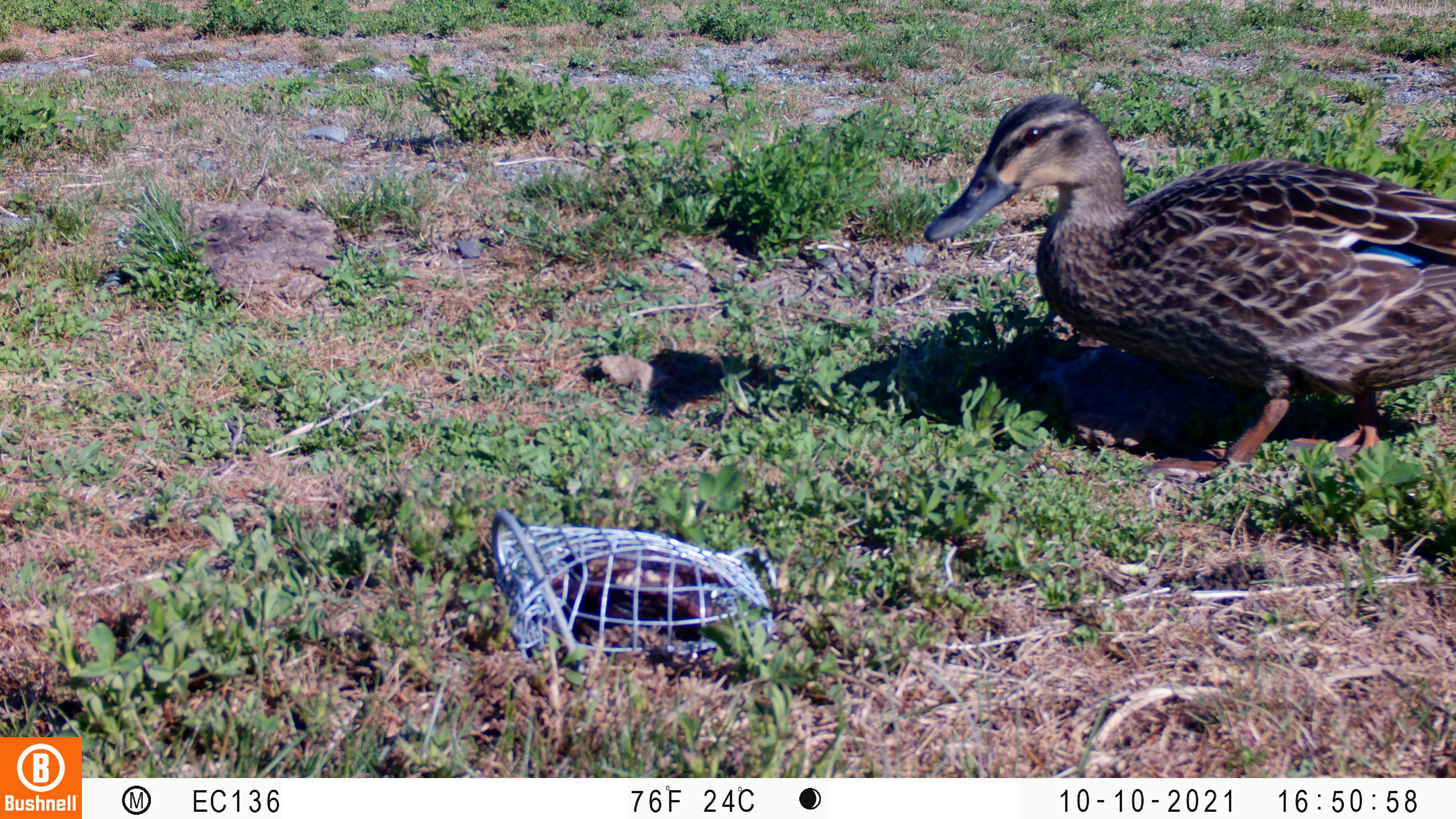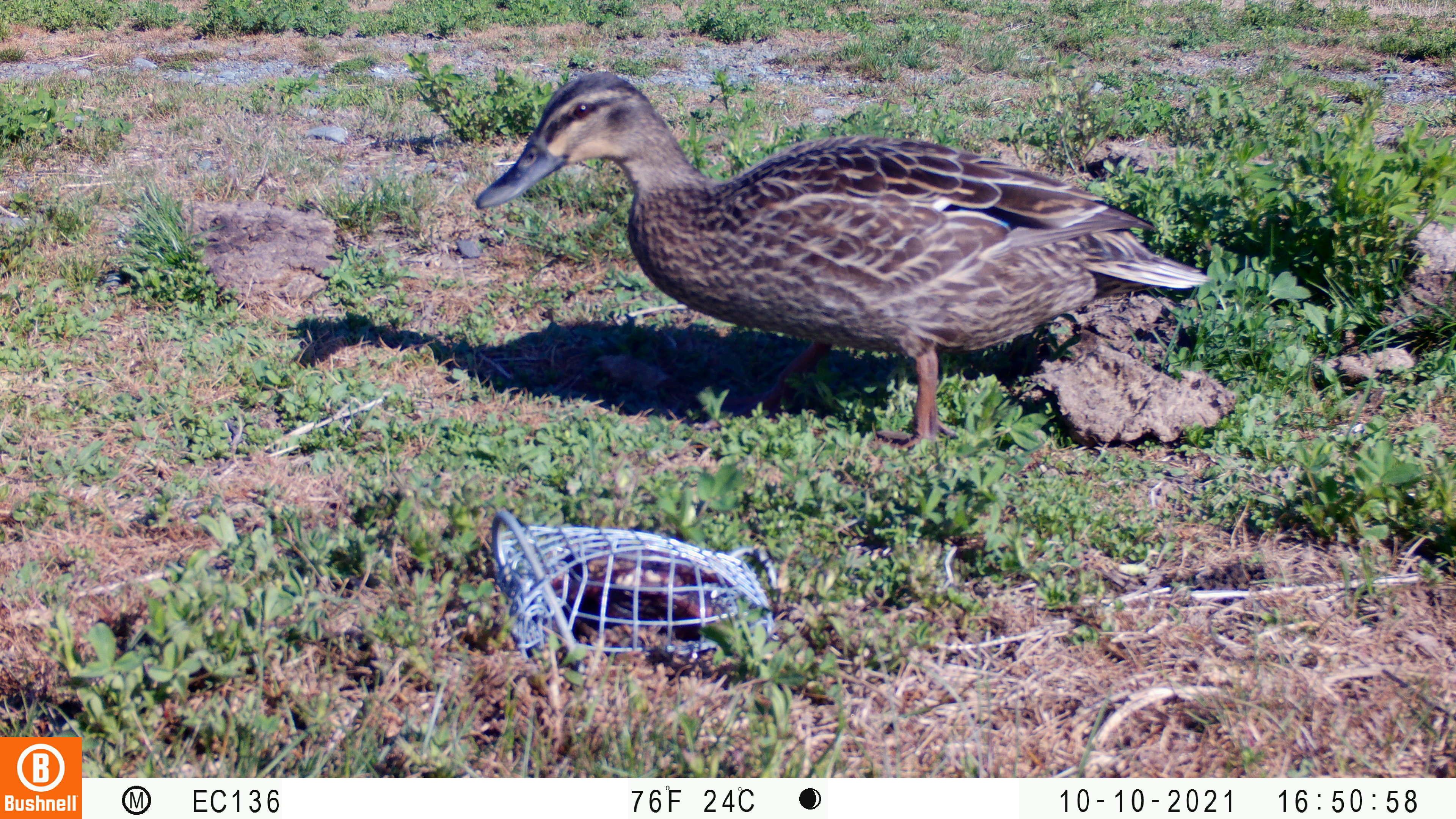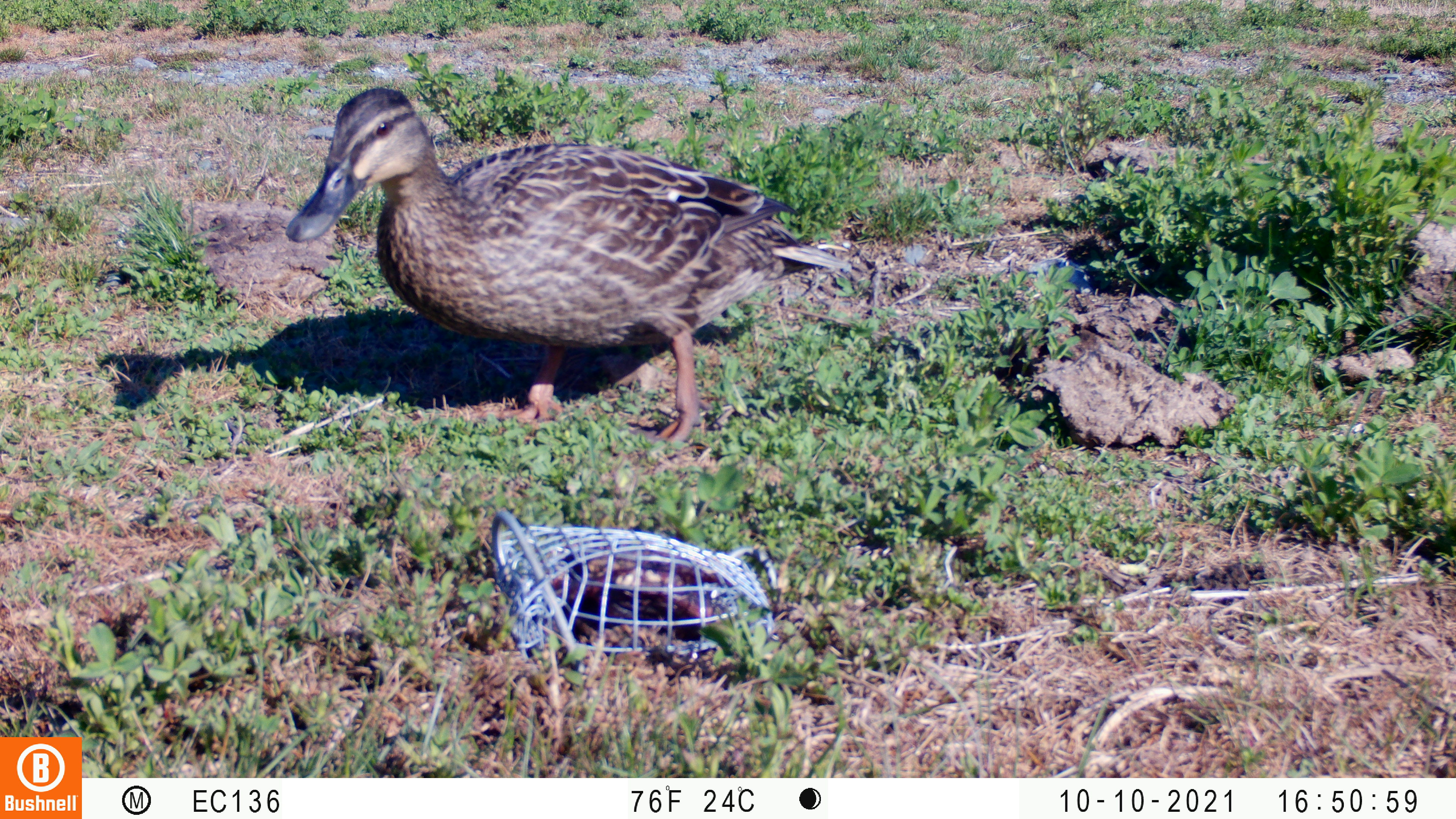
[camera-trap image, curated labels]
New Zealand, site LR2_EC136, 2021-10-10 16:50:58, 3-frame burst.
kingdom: Animalia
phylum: Chordata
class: Aves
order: Anseriformes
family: Anatidae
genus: Anas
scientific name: Anas platyrhynchos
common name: mallard